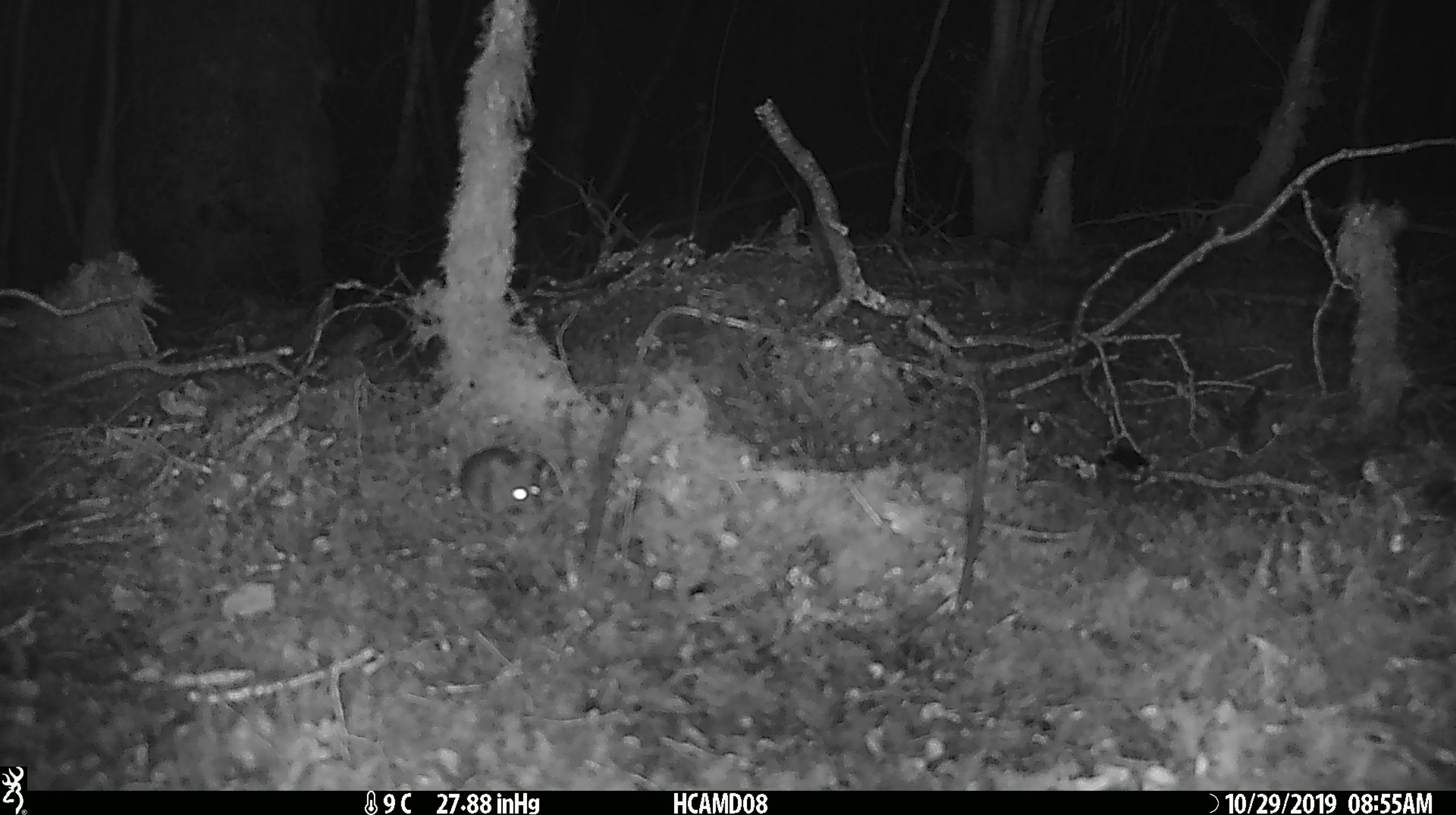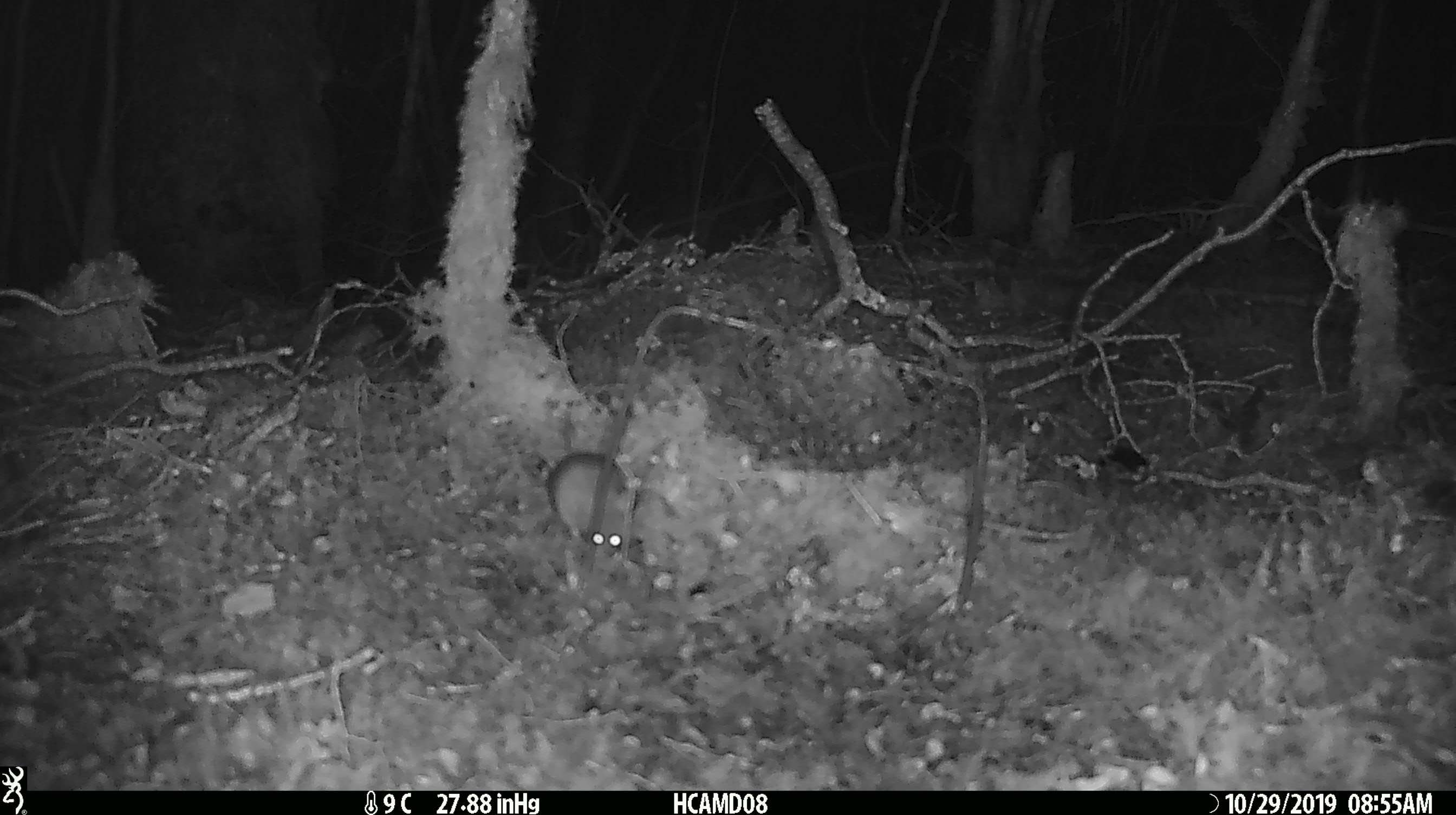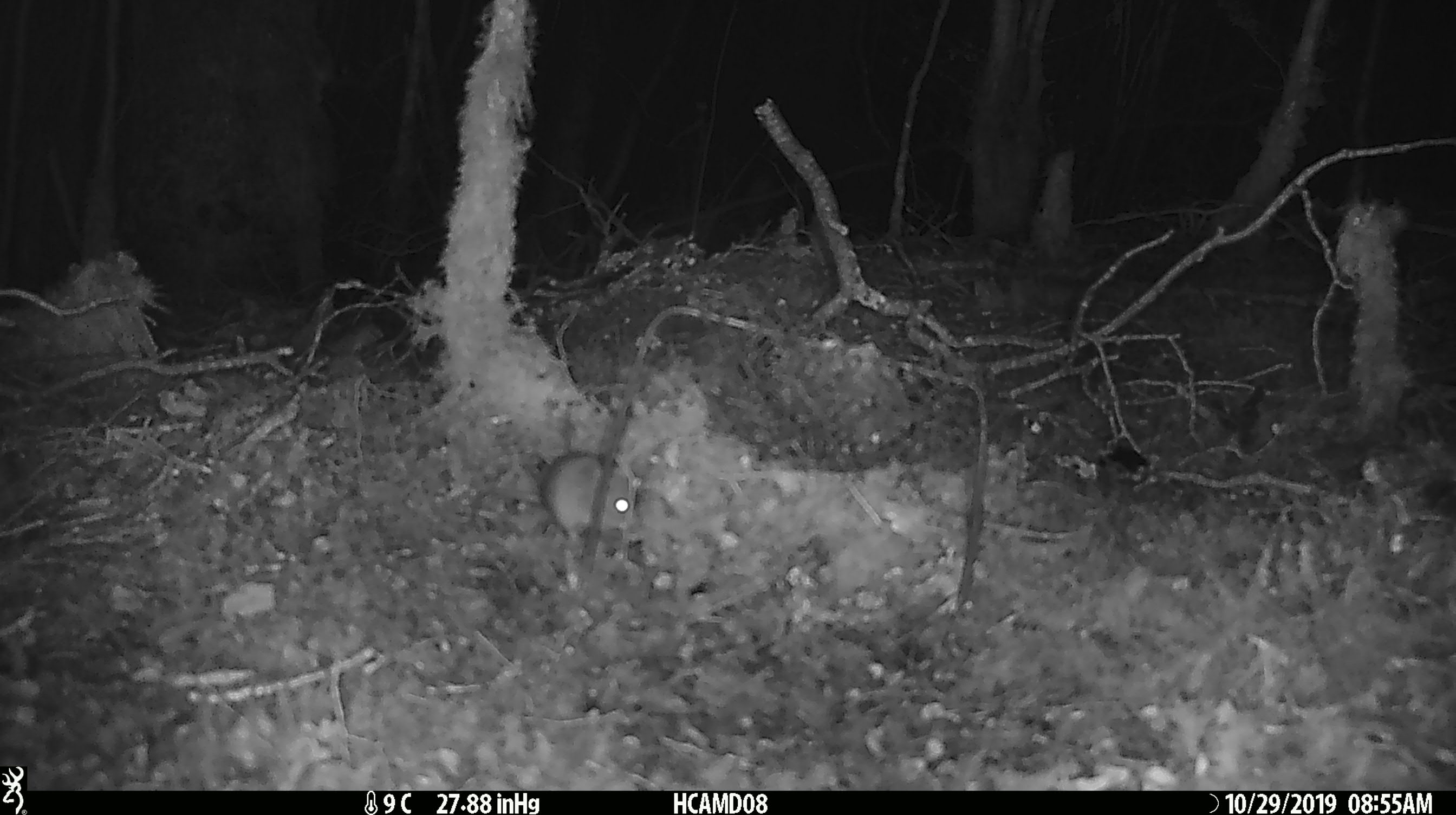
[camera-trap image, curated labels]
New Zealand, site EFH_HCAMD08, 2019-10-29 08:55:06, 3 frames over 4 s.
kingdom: Animalia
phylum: Chordata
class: Mammalia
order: Rodentia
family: Muridae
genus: Mus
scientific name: Mus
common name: mouse